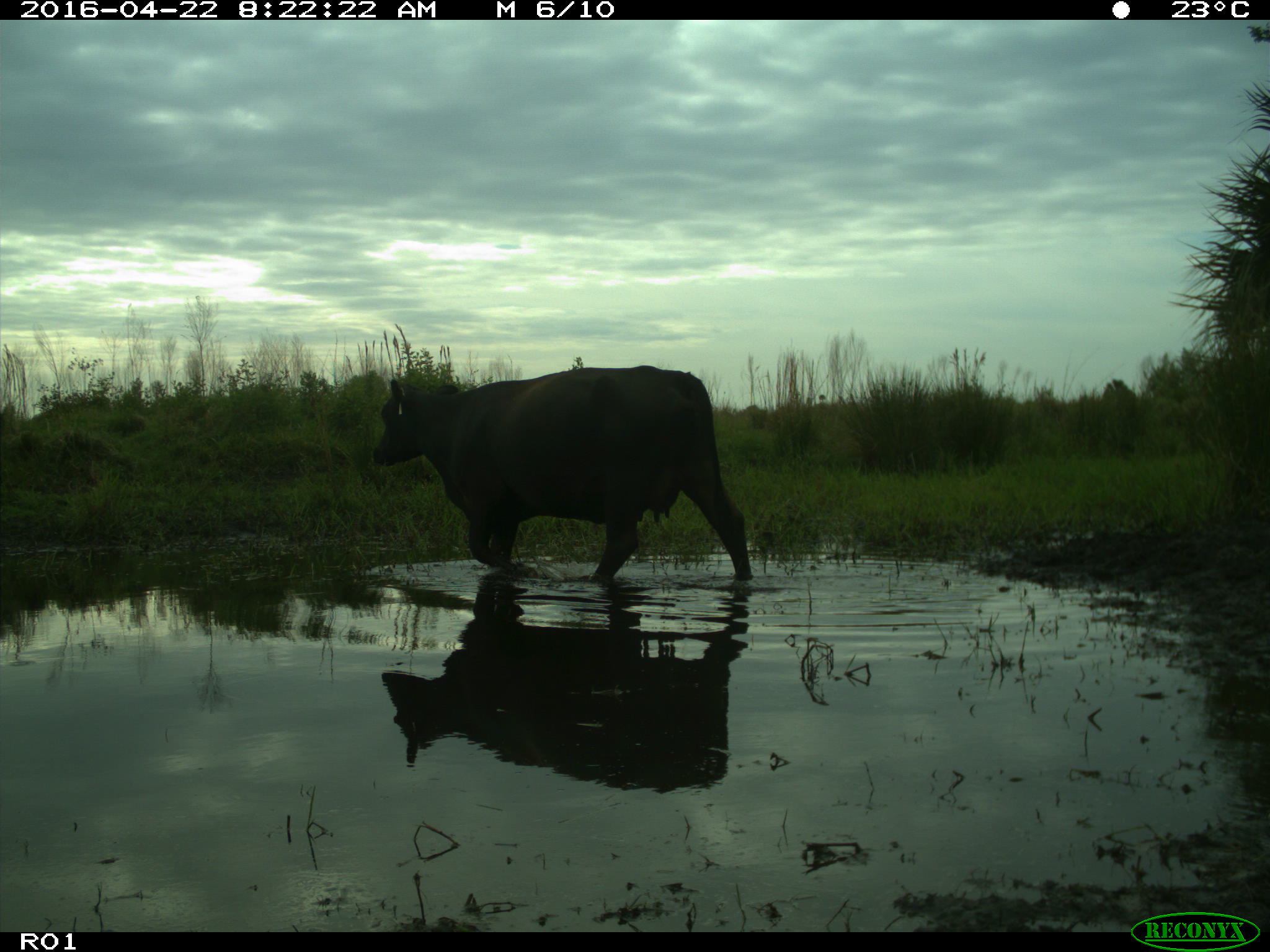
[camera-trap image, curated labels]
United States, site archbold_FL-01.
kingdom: Animalia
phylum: Chordata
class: Mammalia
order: Artiodactyla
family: Bovidae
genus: Bos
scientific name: Bos taurus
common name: domestic cow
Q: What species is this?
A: Bos taurus (domestic cow).